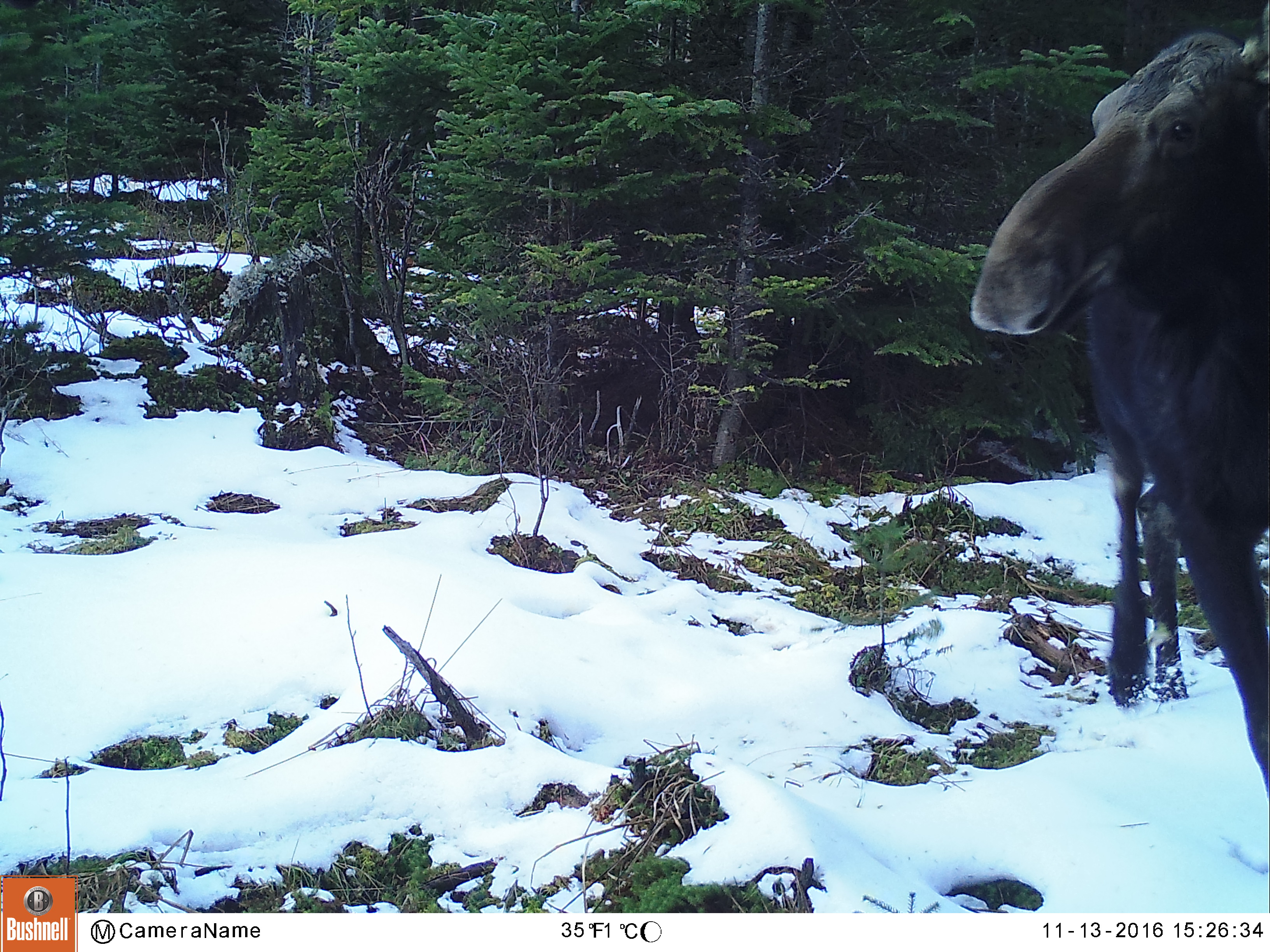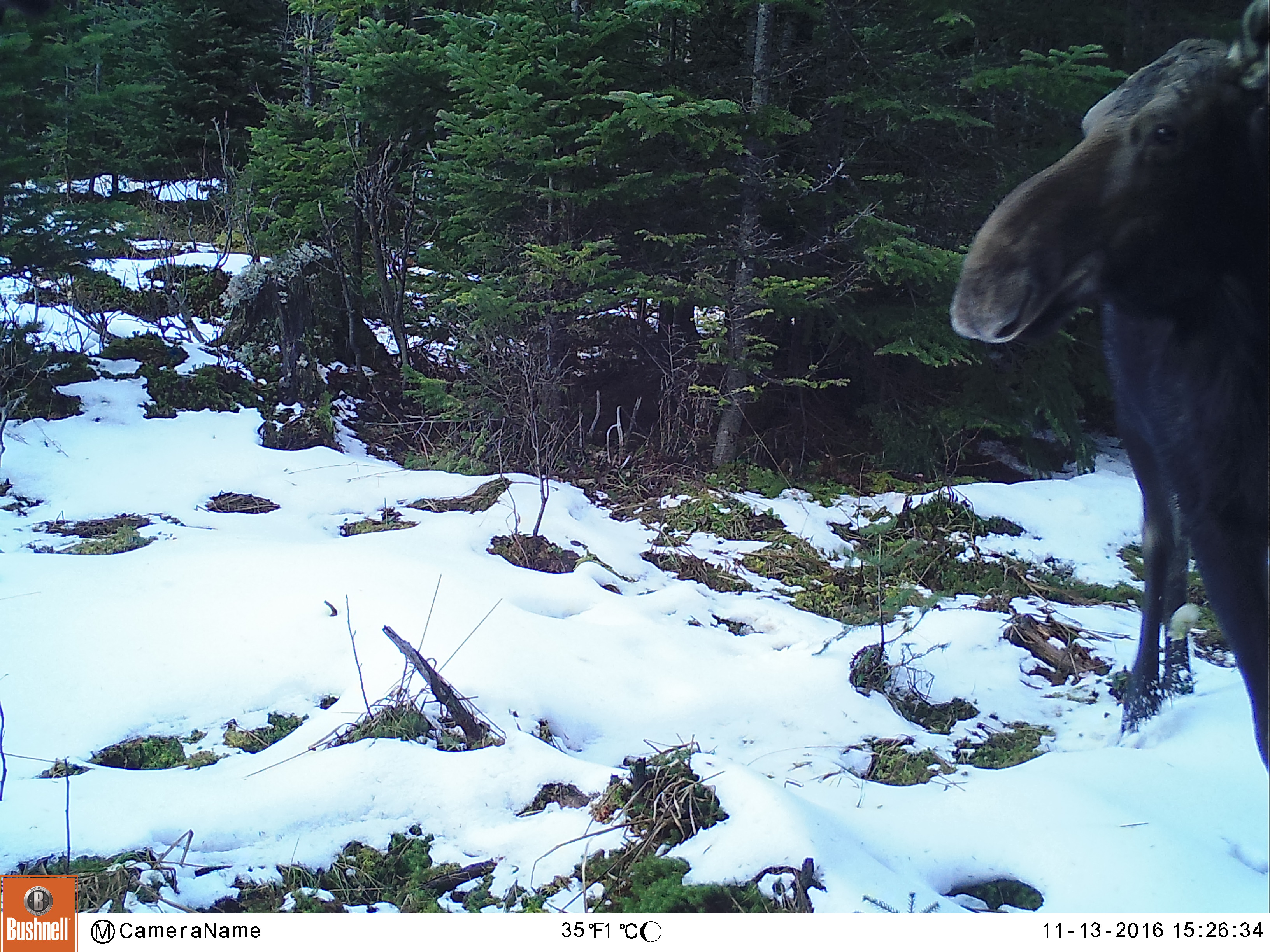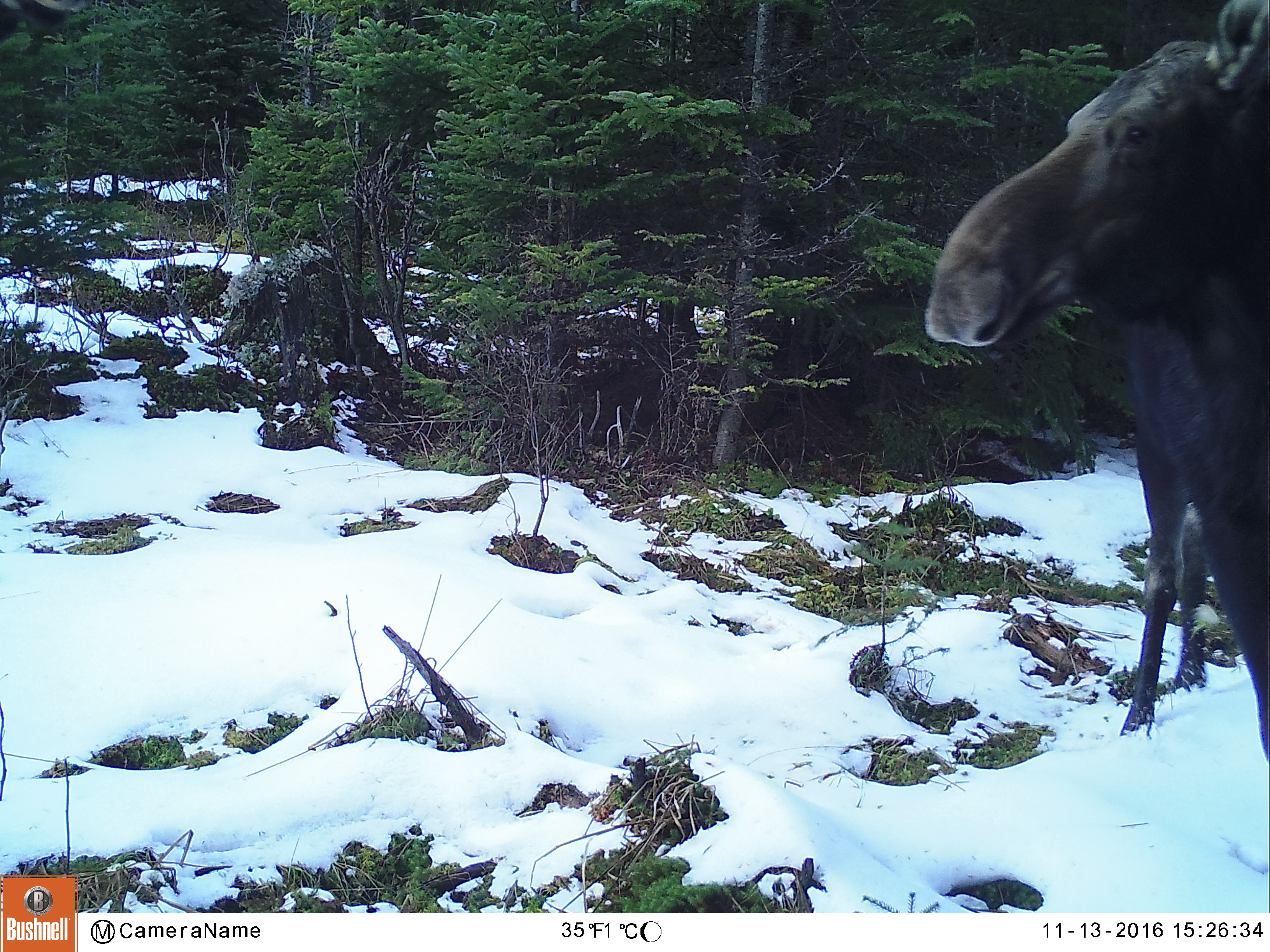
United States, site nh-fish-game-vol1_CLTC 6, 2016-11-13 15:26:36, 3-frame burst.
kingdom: Animalia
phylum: Chordata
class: Mammalia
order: Artiodactyla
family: Cervidae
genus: Alces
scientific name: Alces alces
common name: moose